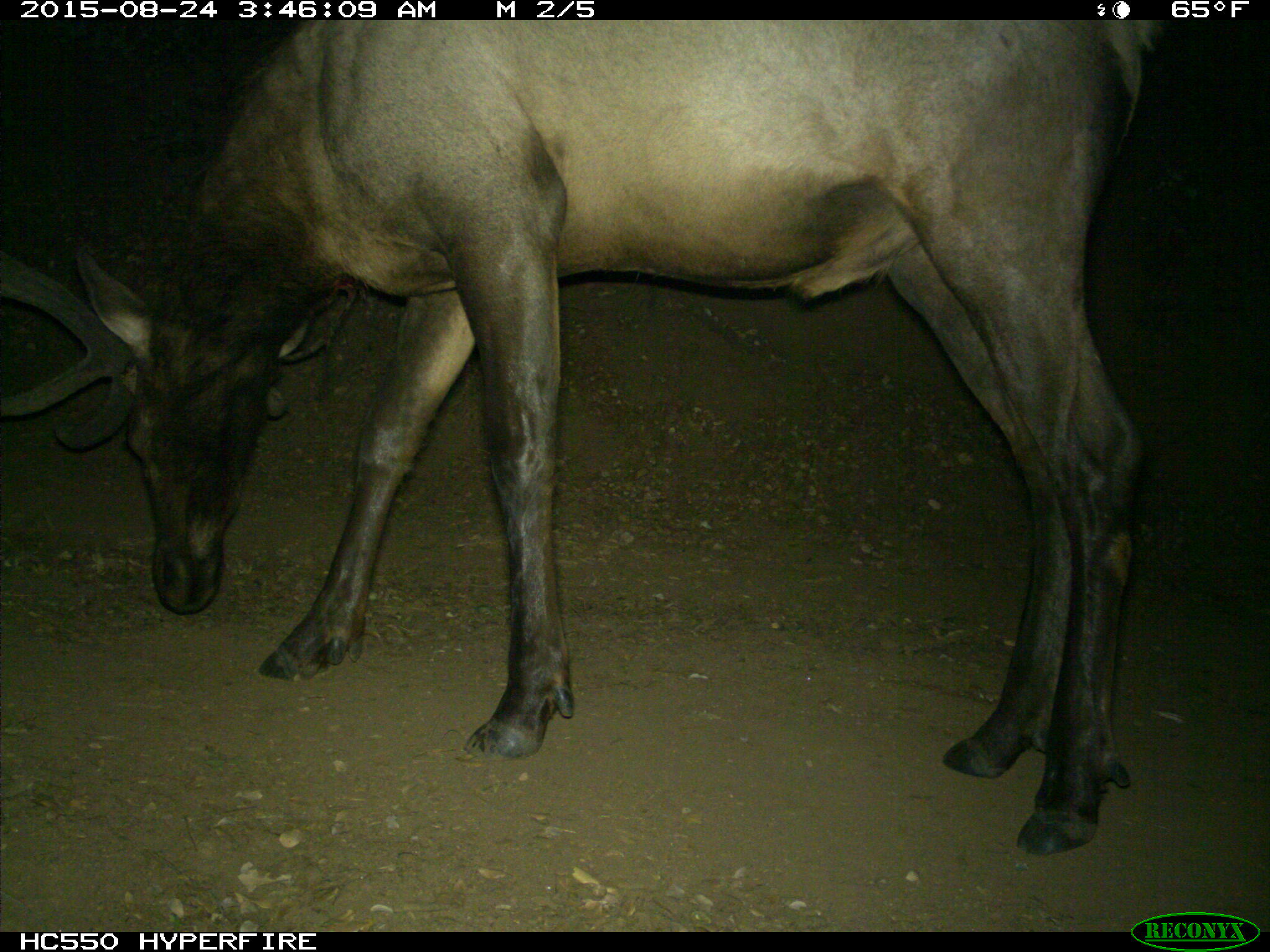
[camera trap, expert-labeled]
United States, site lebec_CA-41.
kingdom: Animalia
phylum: Chordata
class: Mammalia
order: Artiodactyla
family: Cervidae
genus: Cervus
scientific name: Cervus canadensis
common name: elk